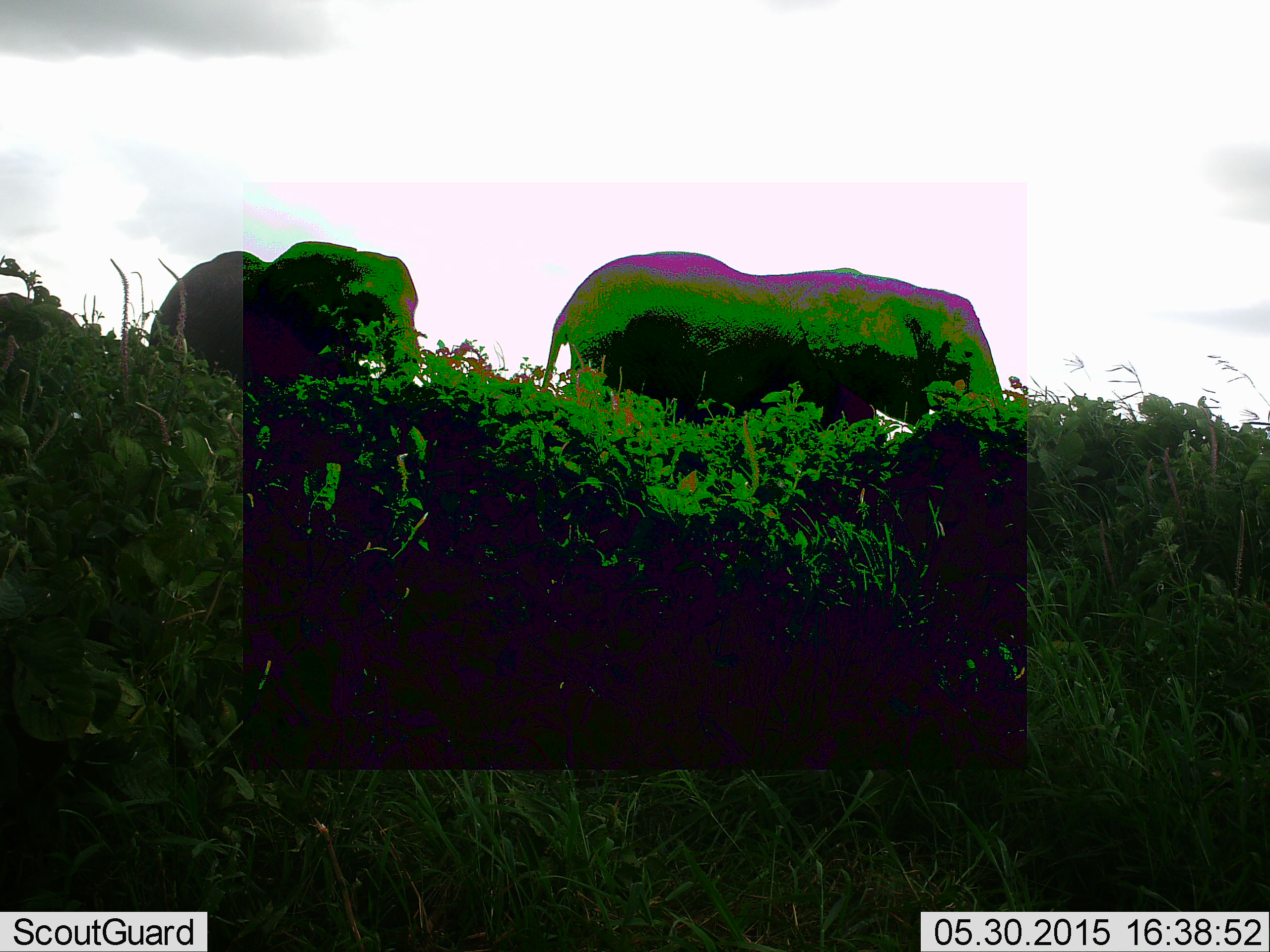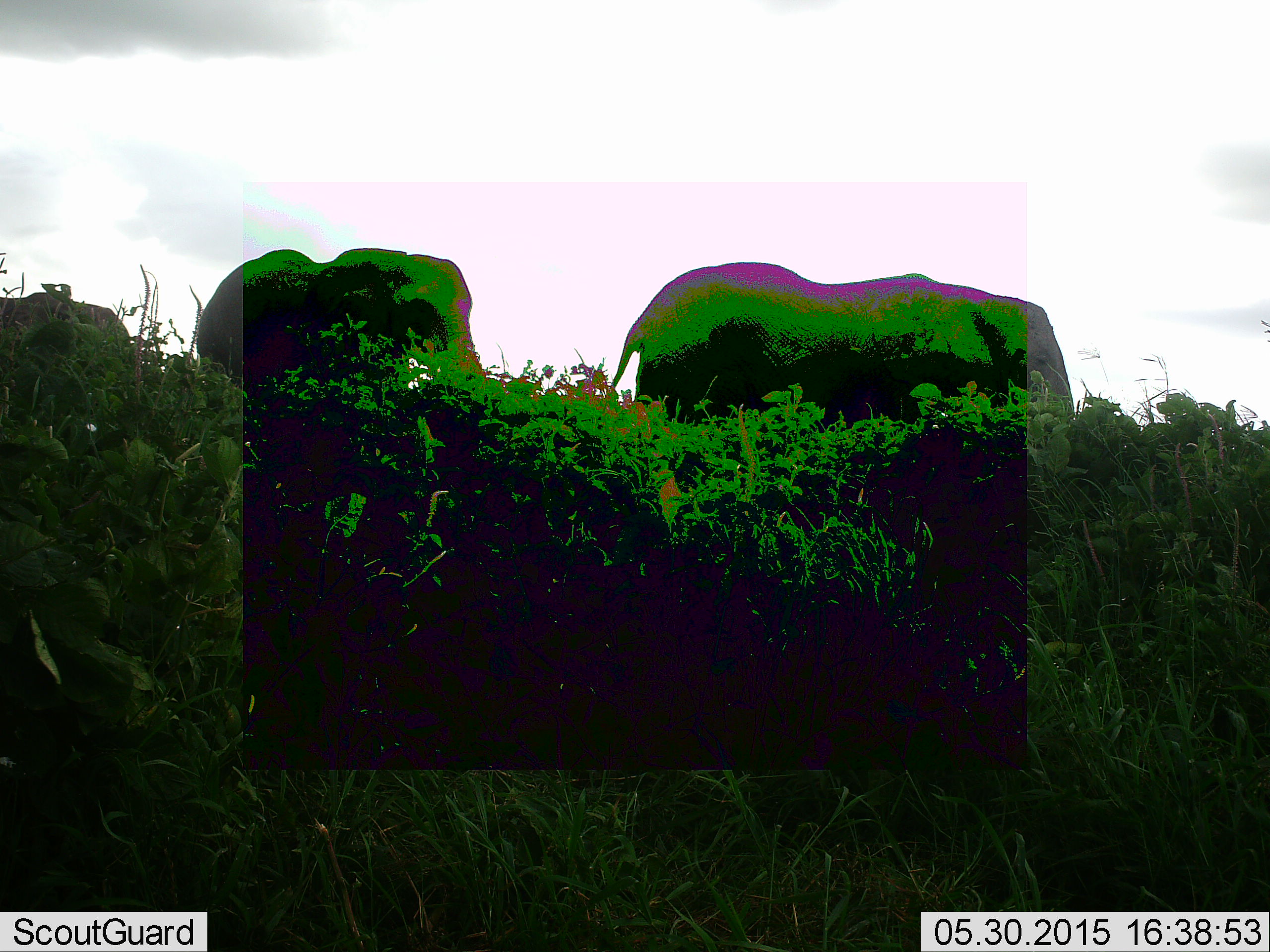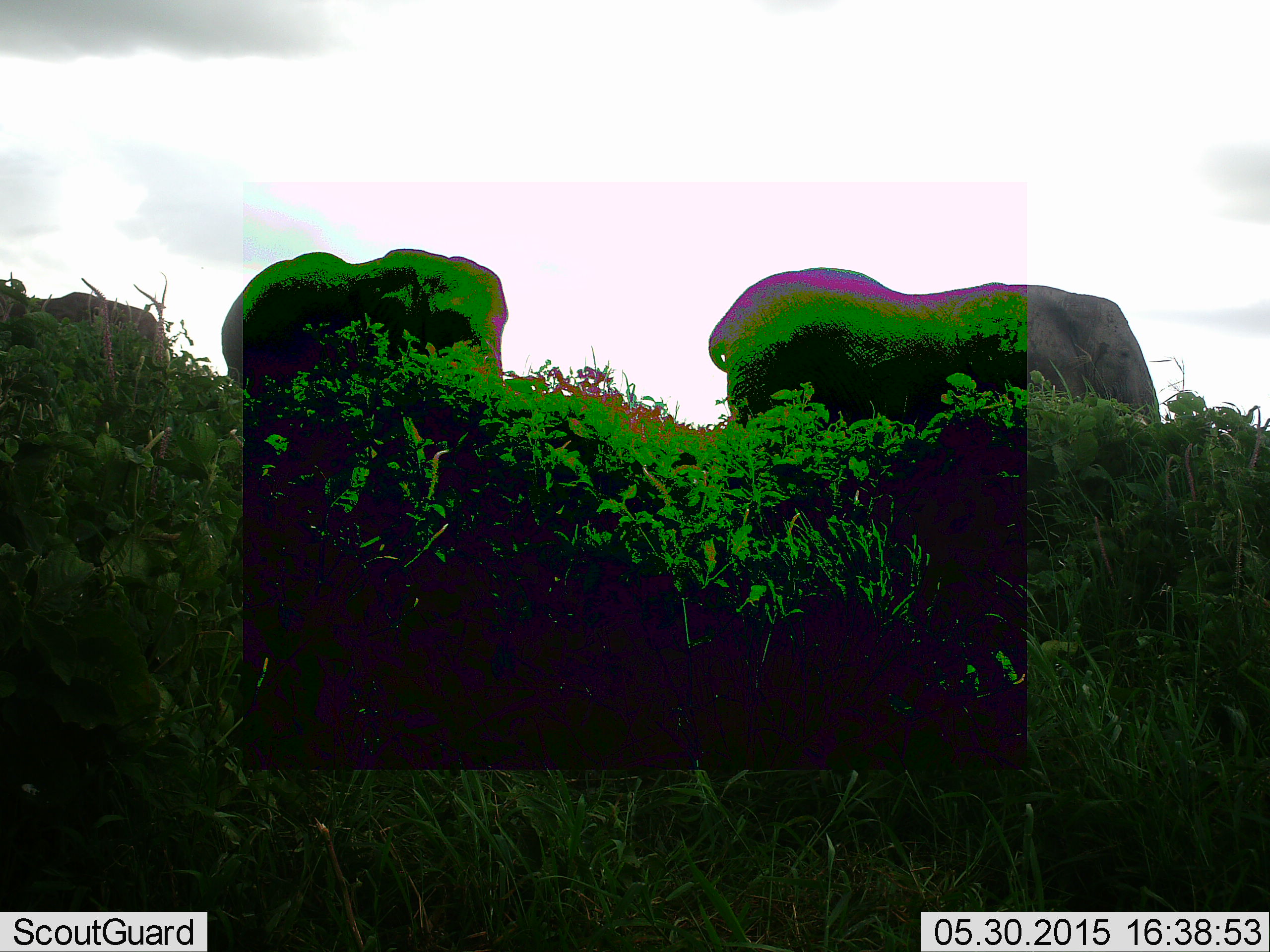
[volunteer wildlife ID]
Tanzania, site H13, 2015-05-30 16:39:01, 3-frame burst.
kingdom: Animalia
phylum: Chordata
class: Mammalia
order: Proboscidea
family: Elephantidae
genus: Loxodonta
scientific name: Loxodonta africana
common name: african bush elephant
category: elephant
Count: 3.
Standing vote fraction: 10%.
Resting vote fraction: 0%.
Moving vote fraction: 90%.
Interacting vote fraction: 0%.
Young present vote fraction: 0%.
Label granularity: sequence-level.